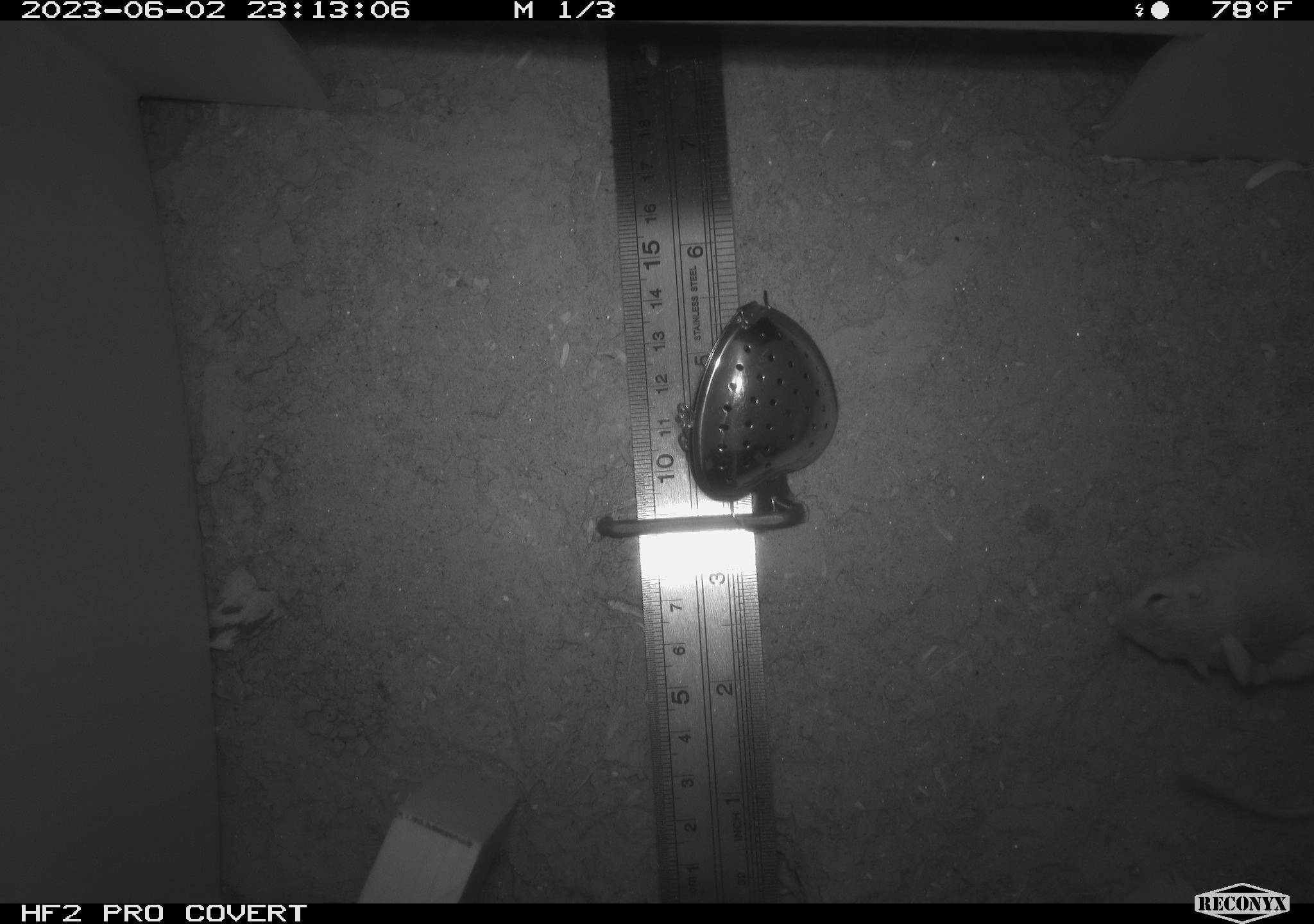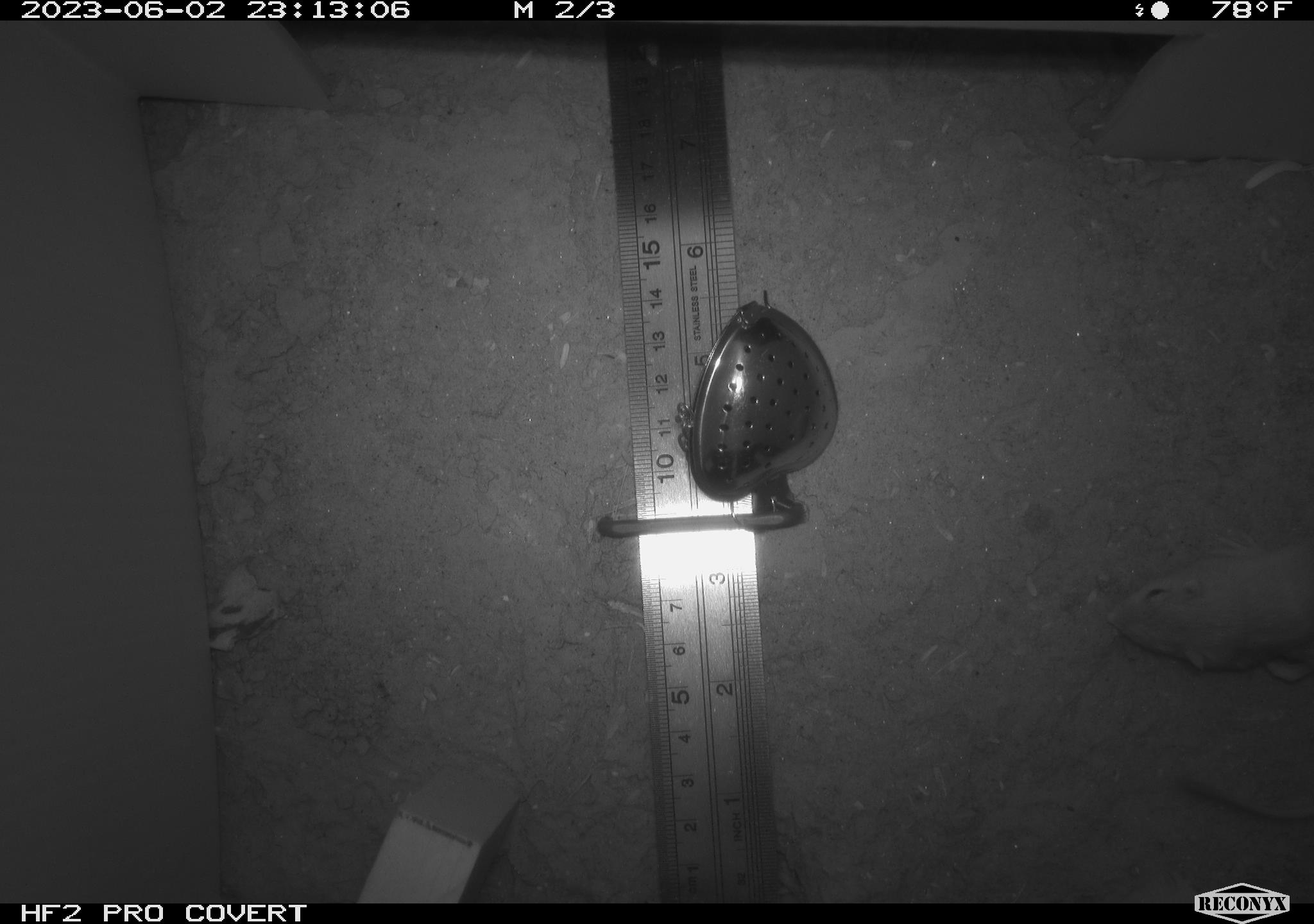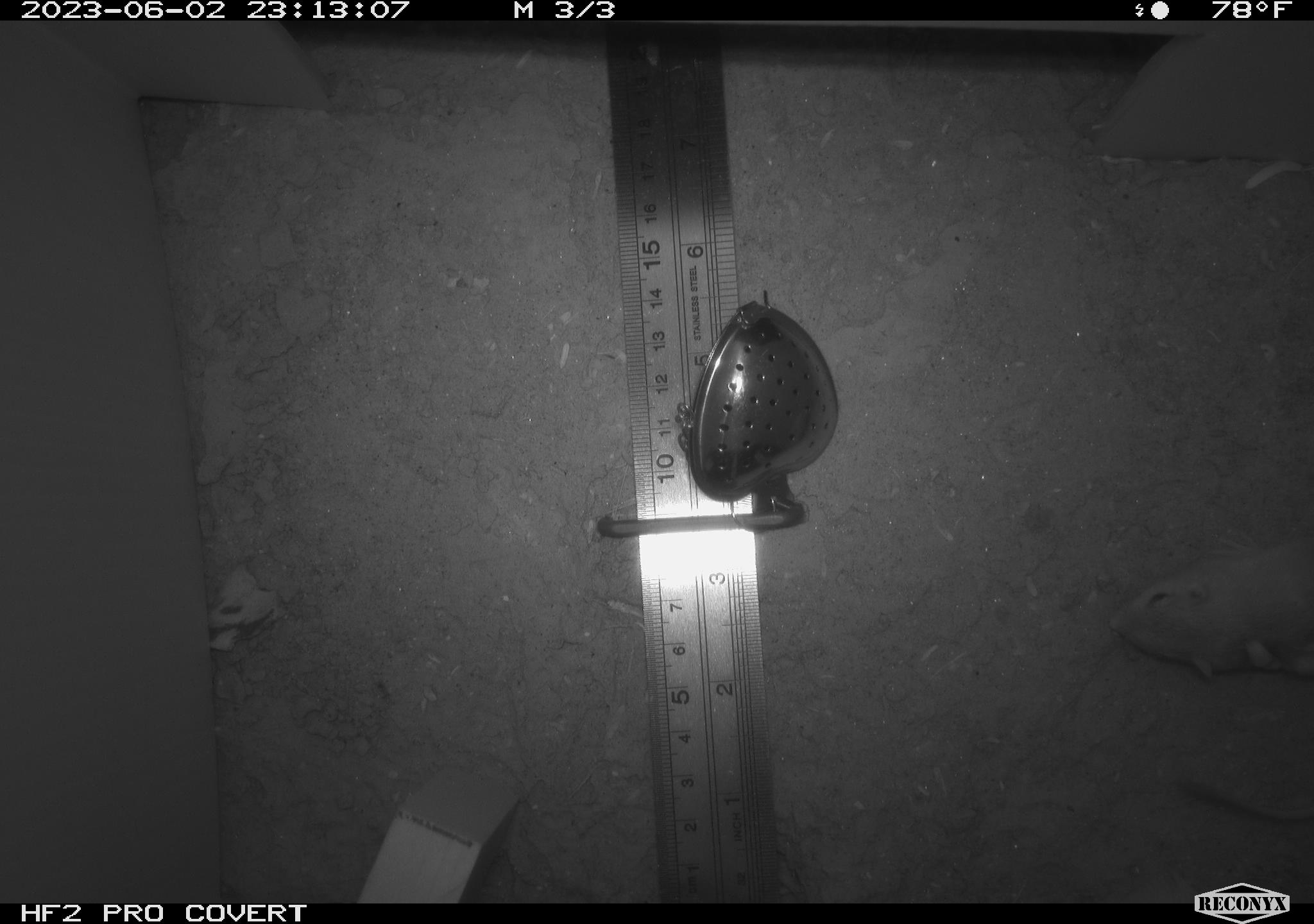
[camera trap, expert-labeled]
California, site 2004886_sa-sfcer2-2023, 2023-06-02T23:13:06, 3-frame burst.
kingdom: Animalia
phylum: Chordata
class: Mammalia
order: Rodentia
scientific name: Rodentia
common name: mouse species